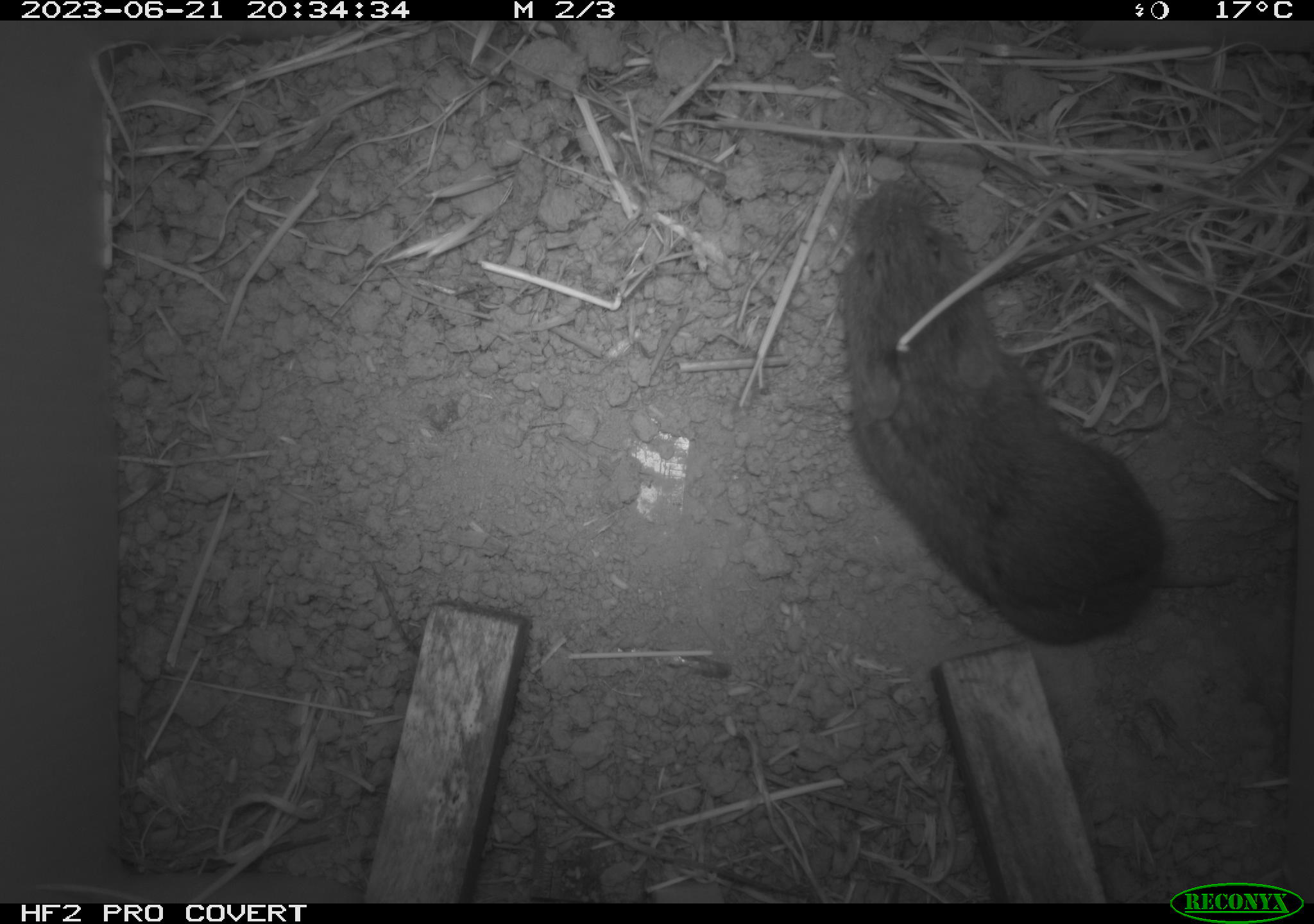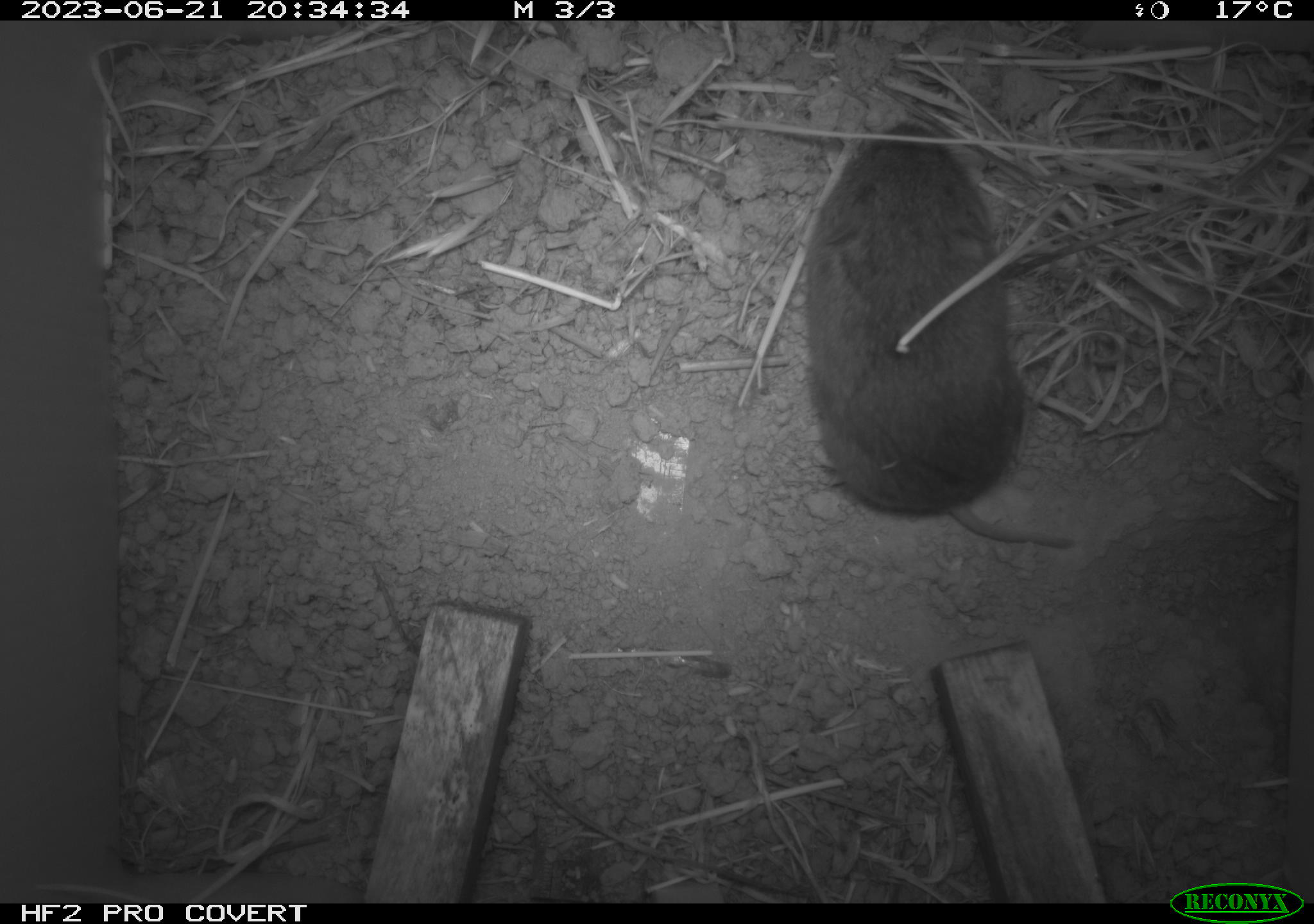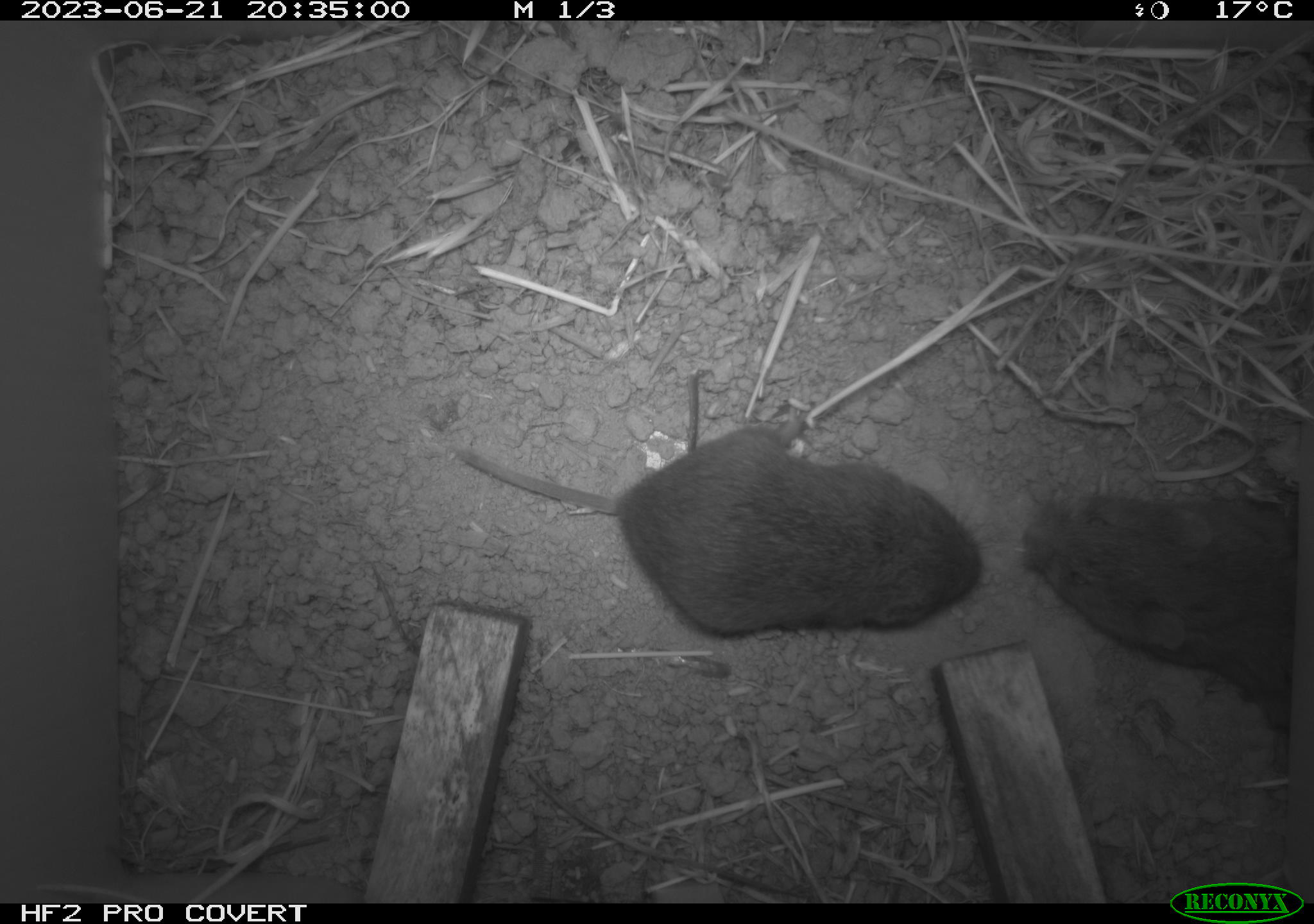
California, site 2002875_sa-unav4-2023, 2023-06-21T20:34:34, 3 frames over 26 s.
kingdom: Animalia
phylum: Chordata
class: Mammalia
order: Rodentia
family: Cricetidae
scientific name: Arvicolinae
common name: voles, lemmings, and muskrats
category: arvicolinae subfamily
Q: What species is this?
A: Arvicolinae subfamily (voles, lemmings, and muskrats) (Arvicolinae).